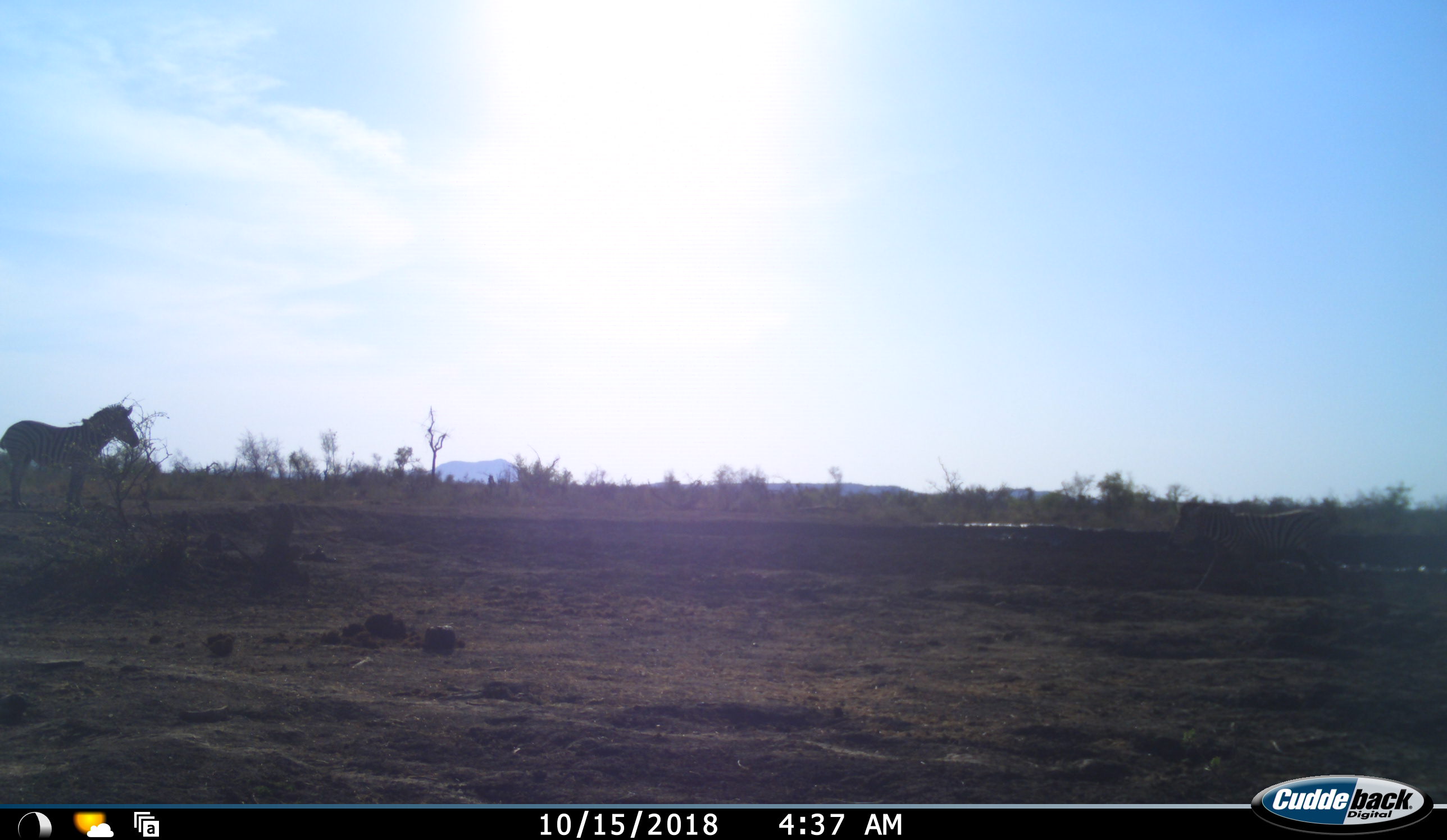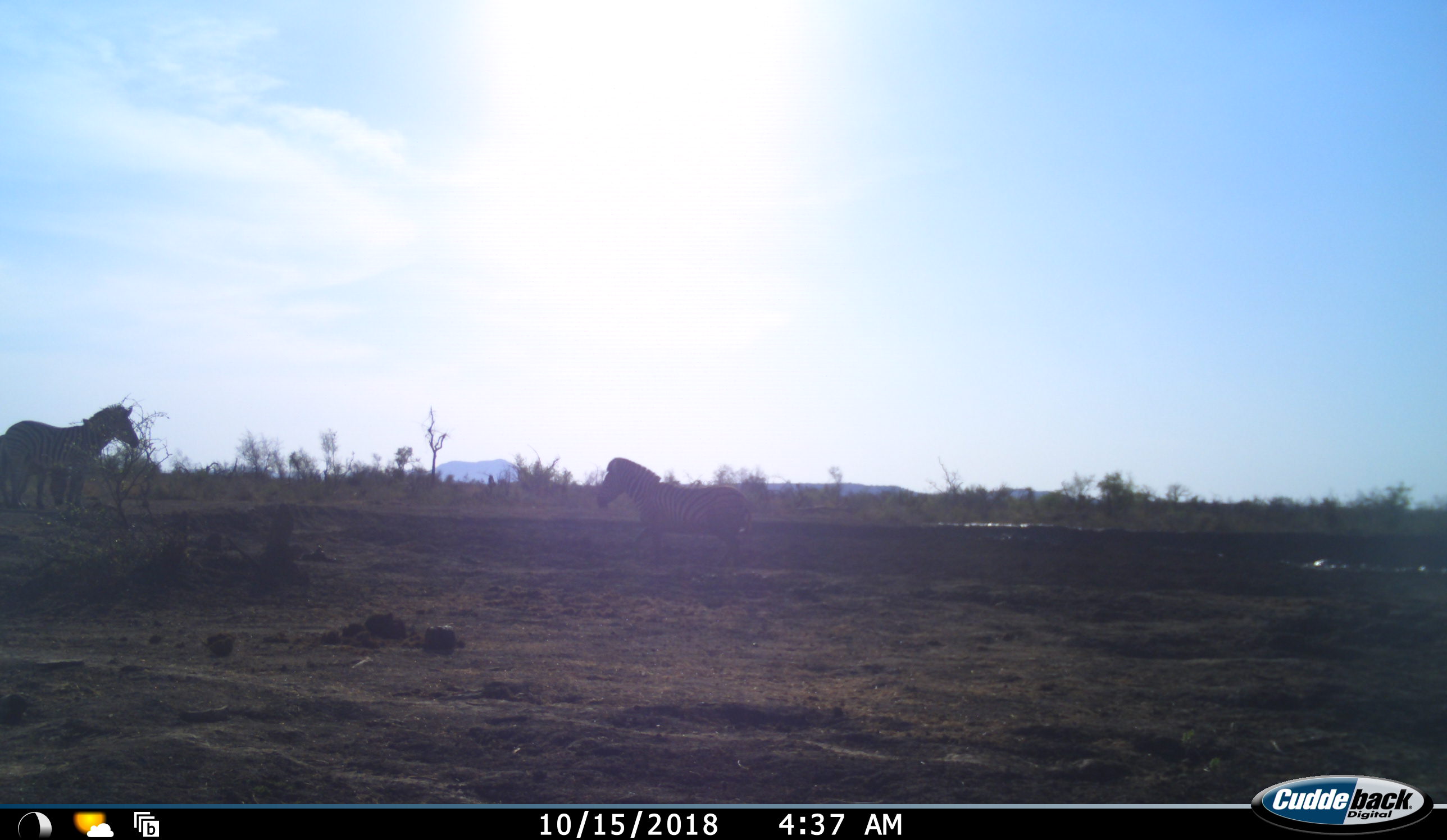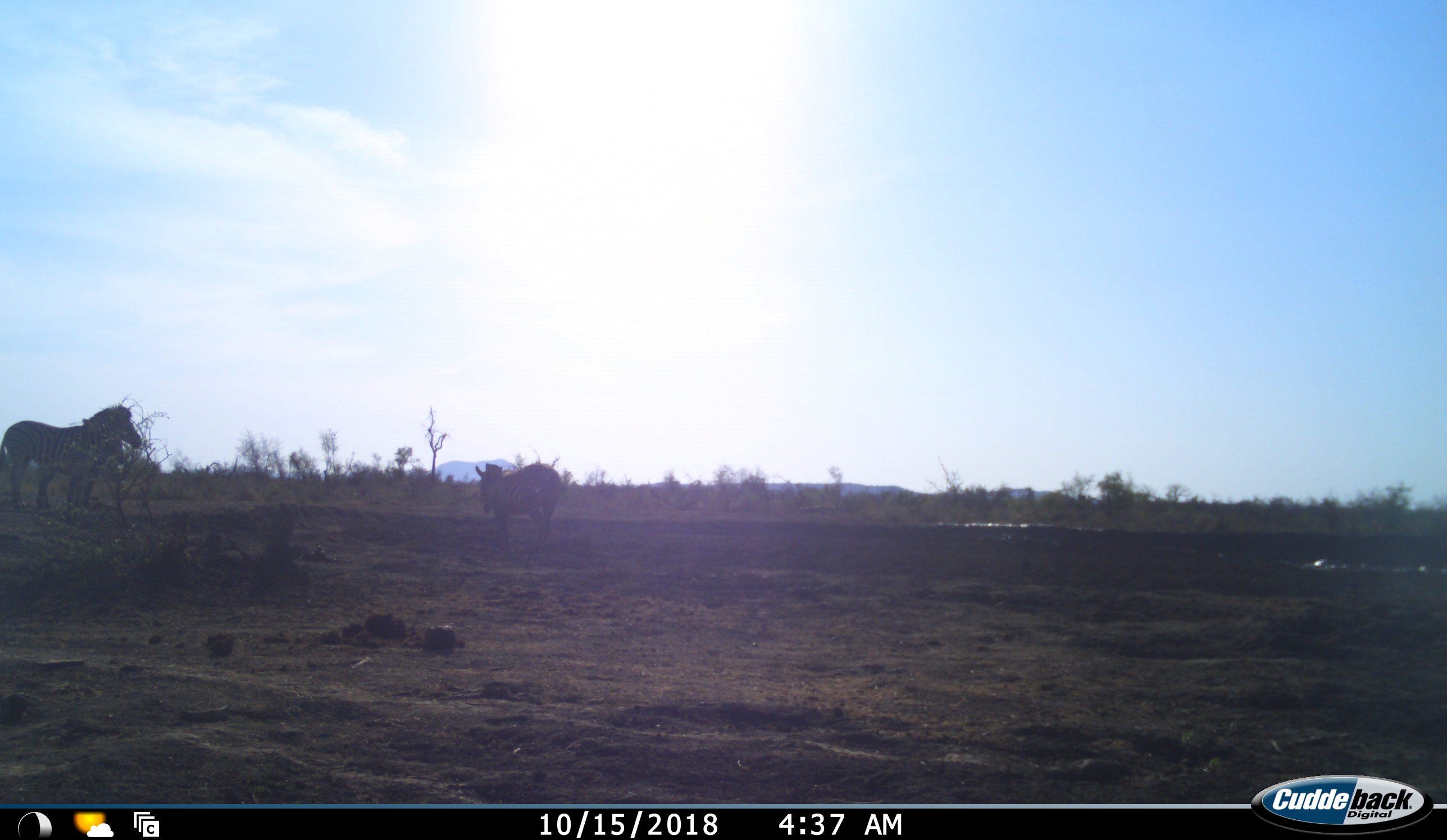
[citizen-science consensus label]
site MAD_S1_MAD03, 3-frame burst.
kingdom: Animalia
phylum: Chordata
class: Mammalia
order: Perissodactyla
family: Equidae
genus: Equus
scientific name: Equus quagga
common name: plains zebra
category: zebraplains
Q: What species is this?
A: Zebraplains (plains zebra) (Equus quagga).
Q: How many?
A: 2.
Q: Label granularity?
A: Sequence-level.